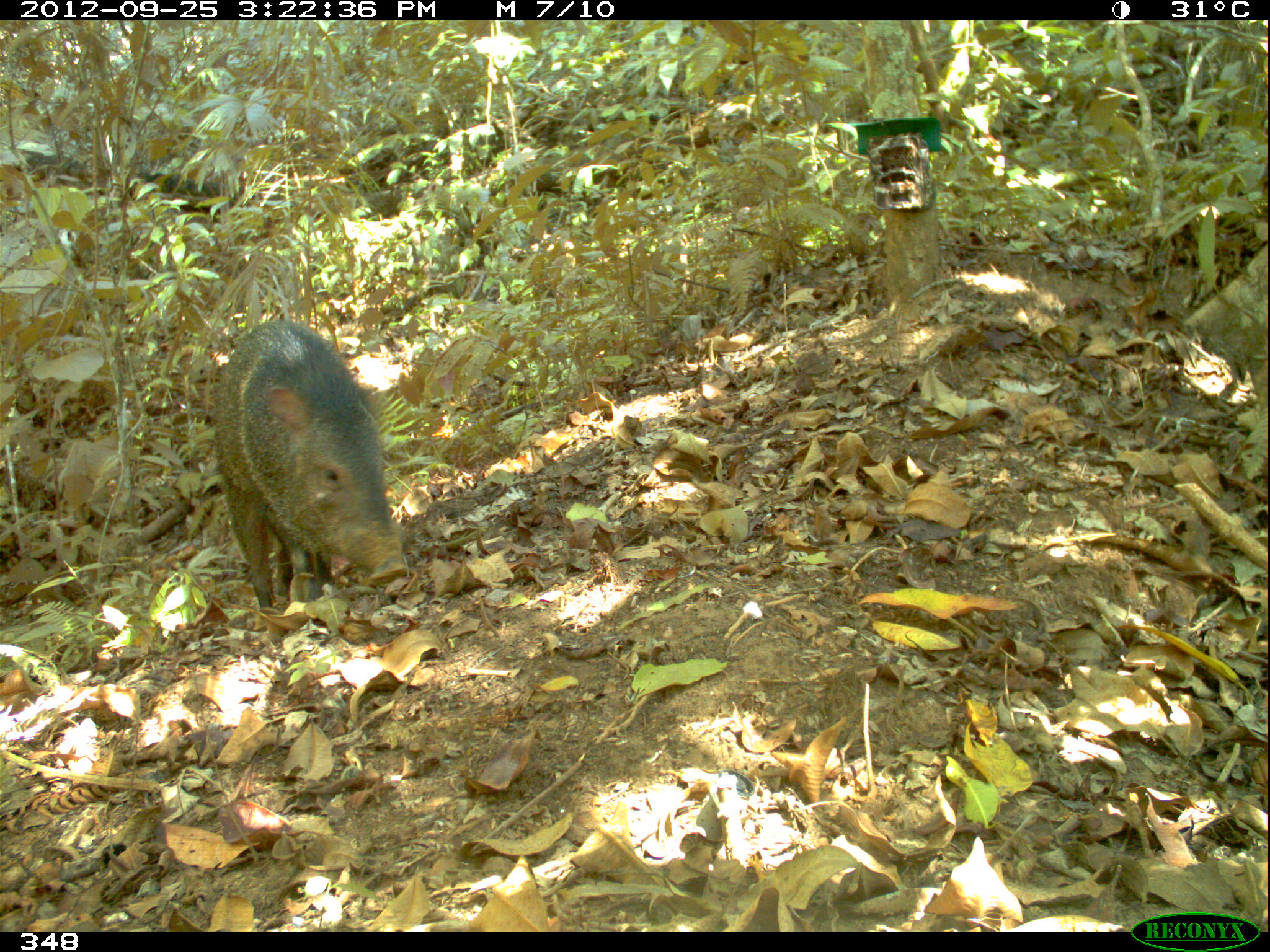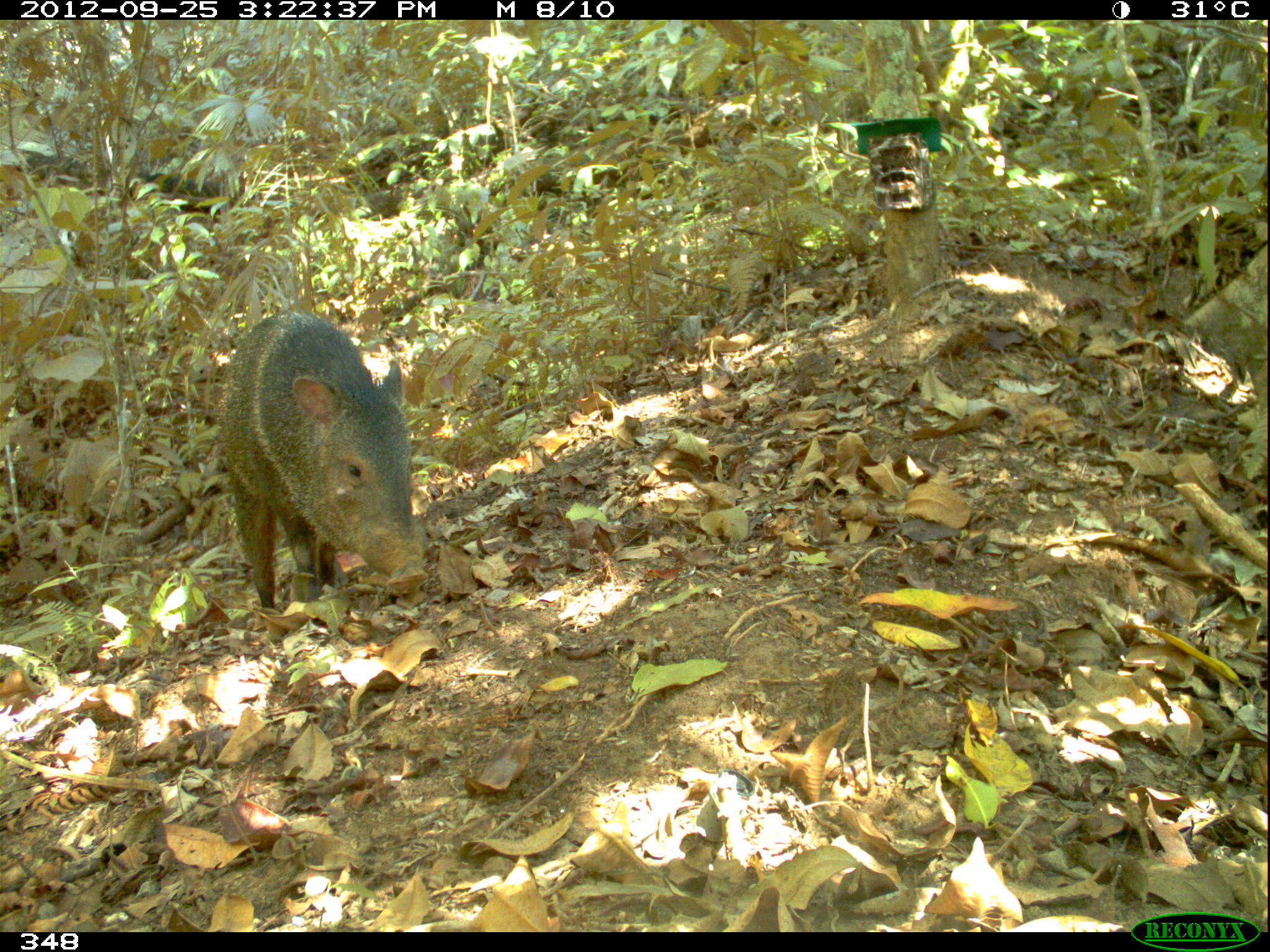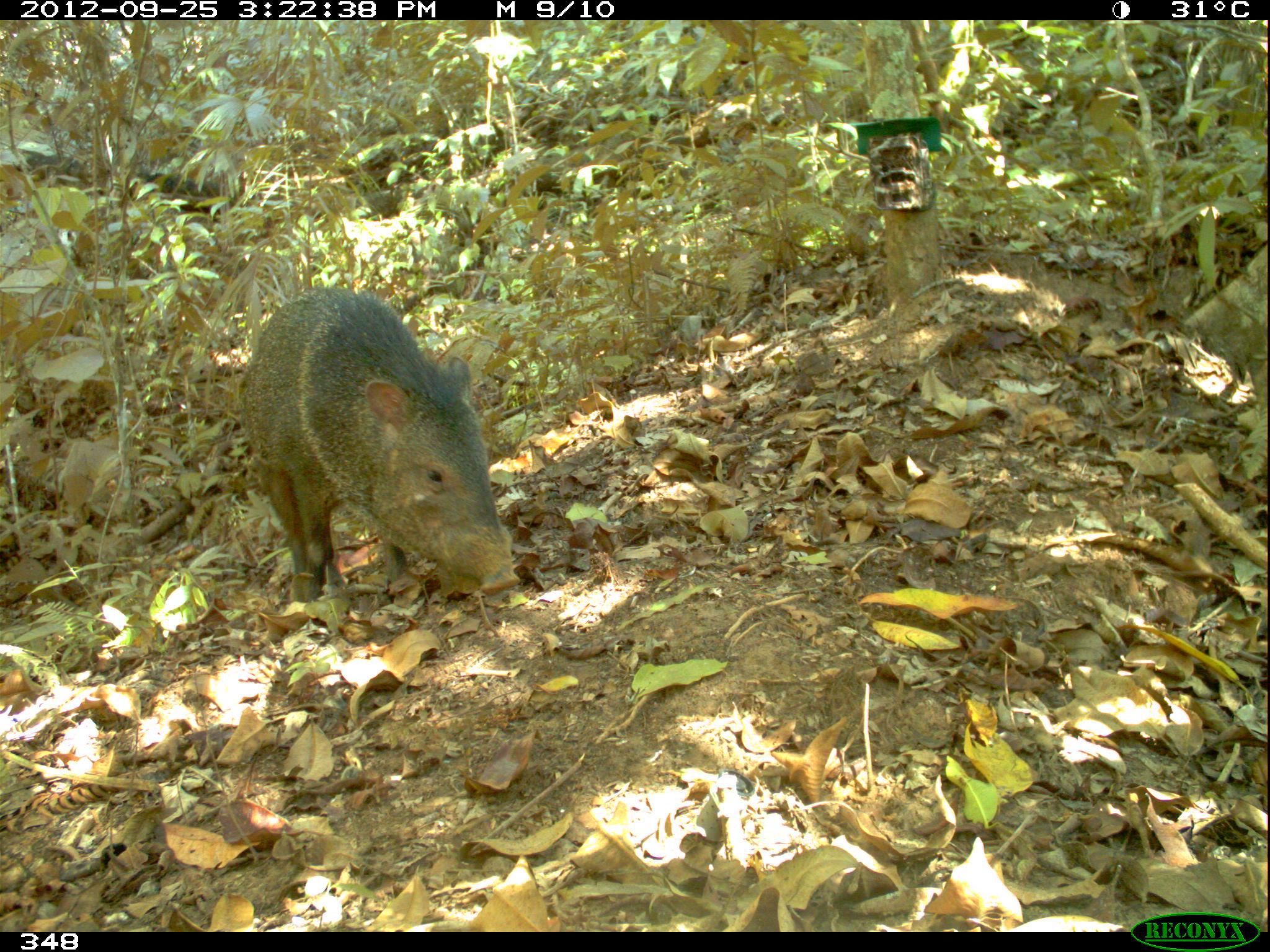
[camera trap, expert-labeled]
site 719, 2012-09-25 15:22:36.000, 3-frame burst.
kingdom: Animalia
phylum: Chordata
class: Mammalia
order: Artiodactyla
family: Tayassuidae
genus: Pecari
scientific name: Pecari tajacu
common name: collared peccary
Pecari tajacu (collared peccary).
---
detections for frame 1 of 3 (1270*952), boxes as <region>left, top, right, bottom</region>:
pecari tajacu: <region>208, 318, 406, 606</region>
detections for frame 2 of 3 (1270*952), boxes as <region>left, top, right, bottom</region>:
pecari tajacu: <region>213, 307, 424, 607</region>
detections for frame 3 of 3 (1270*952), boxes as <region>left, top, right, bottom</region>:
pecari tajacu: <region>237, 285, 517, 600</region>